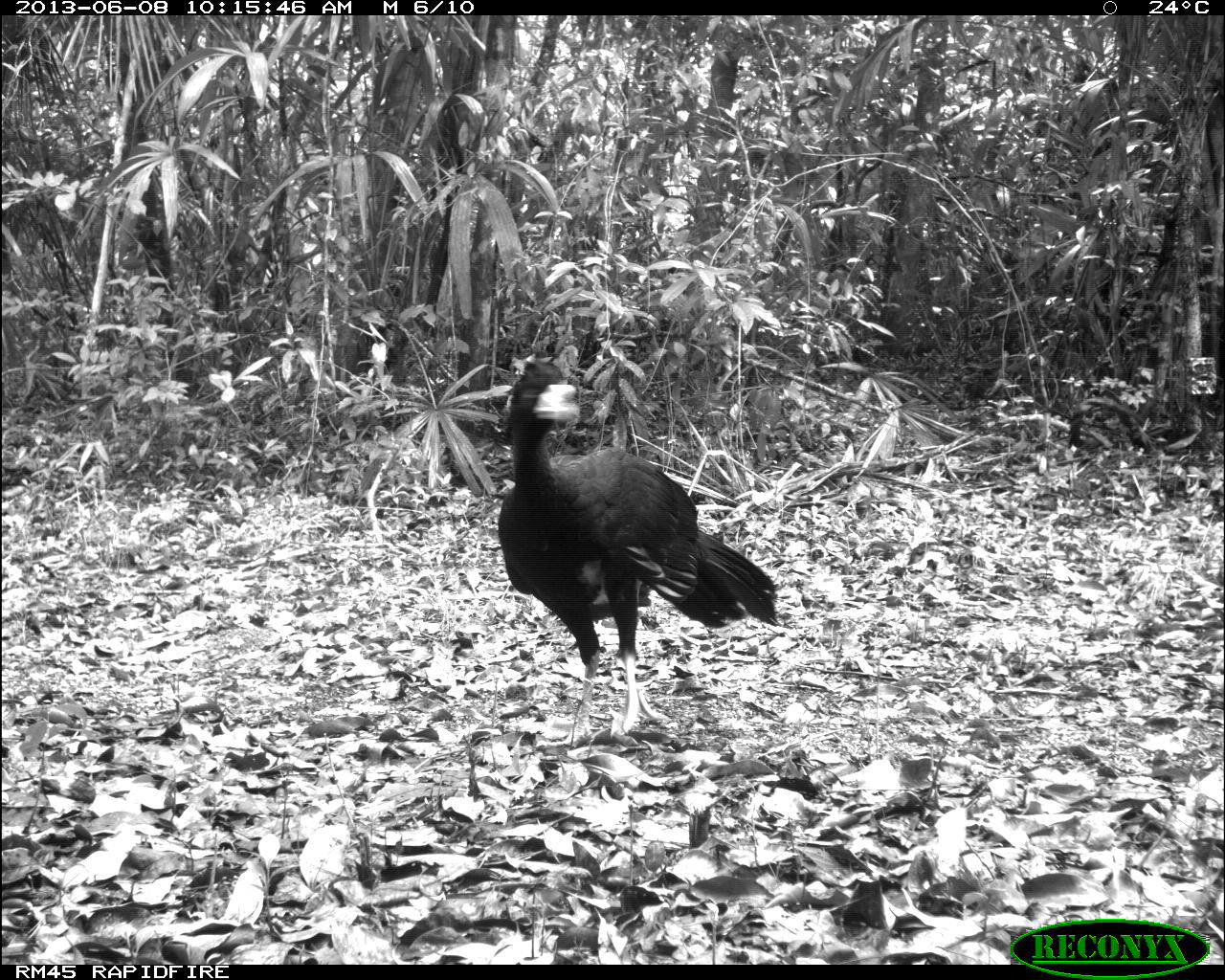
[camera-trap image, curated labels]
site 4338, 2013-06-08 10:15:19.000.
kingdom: Animalia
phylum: Chordata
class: Aves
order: Galliformes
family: Cracidae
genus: Crax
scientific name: Crax rubra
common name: great curassow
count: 1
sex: male